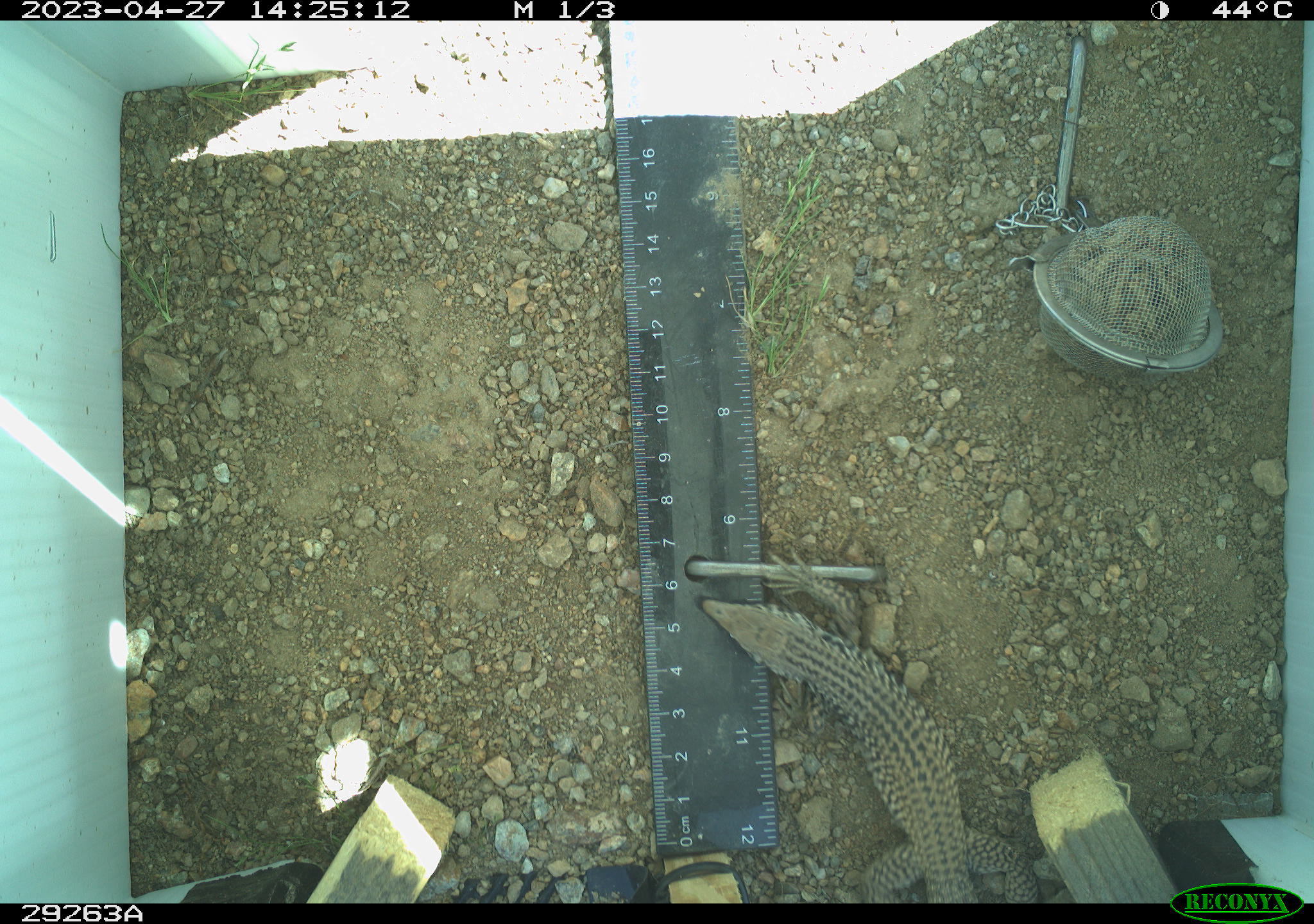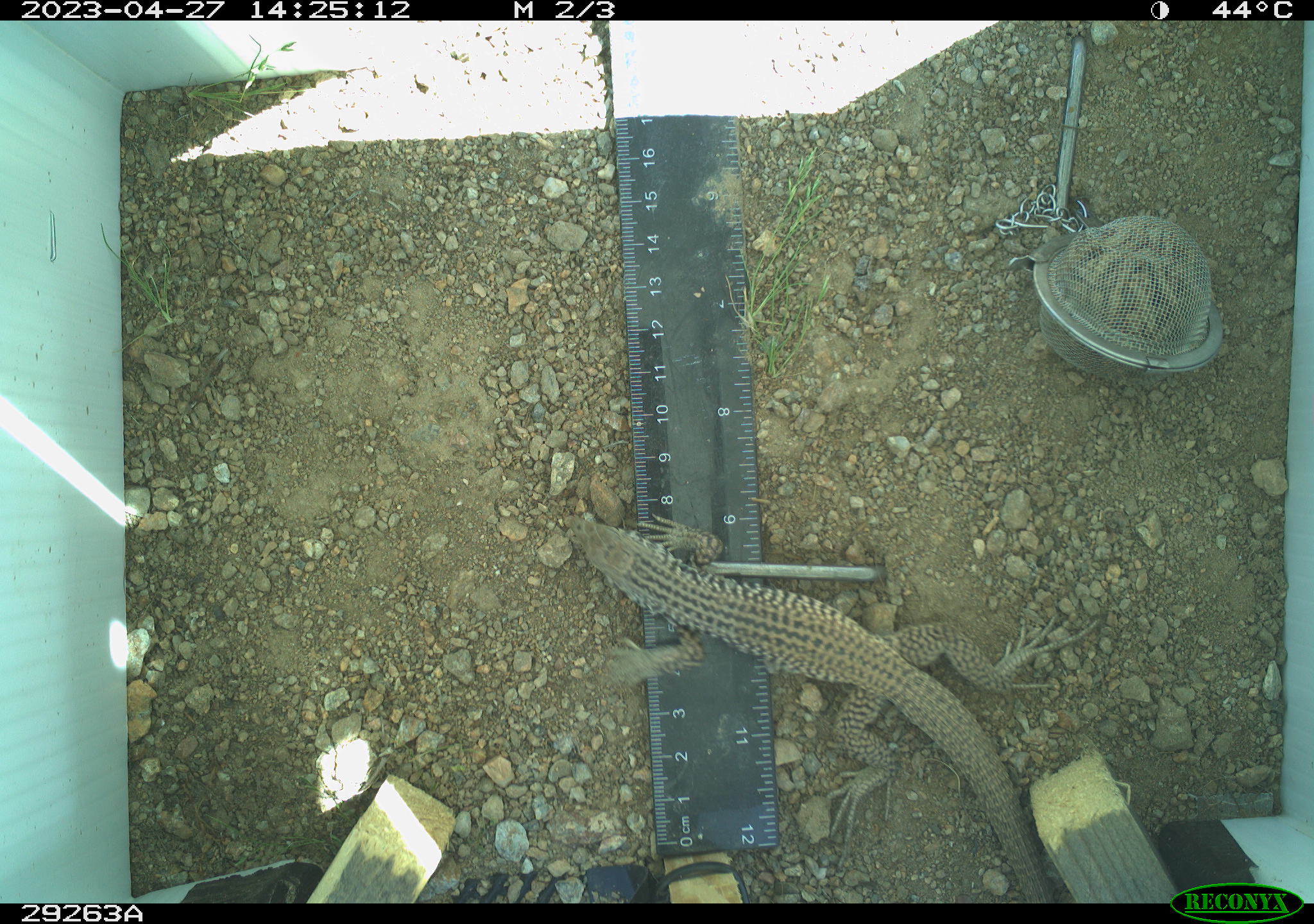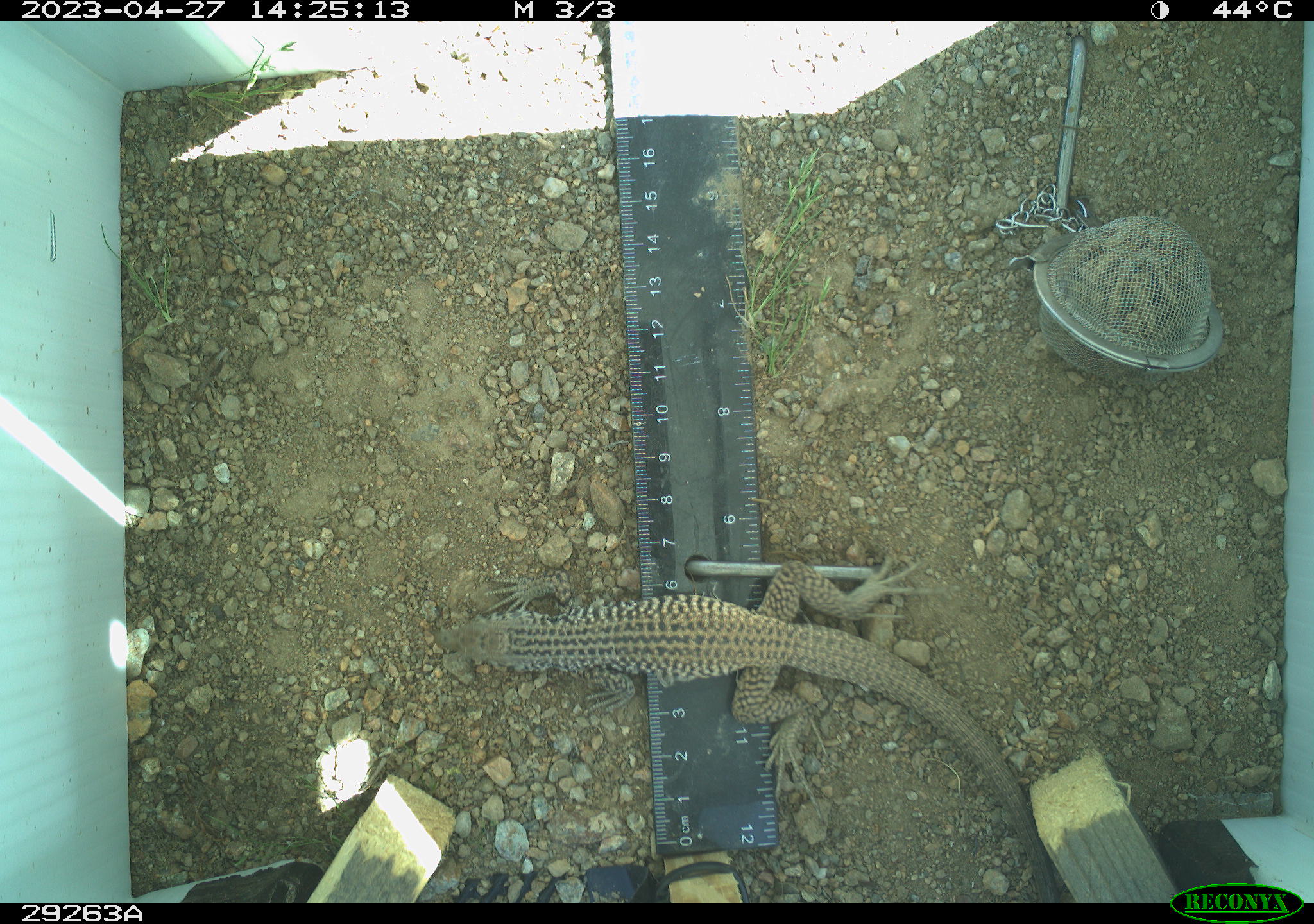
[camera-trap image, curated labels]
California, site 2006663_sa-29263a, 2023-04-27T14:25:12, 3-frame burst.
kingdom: Animalia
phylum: Chordata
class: Reptilia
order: Squamata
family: Teiidae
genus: Aspidoscelis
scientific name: Aspidoscelis tigris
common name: western whiptail